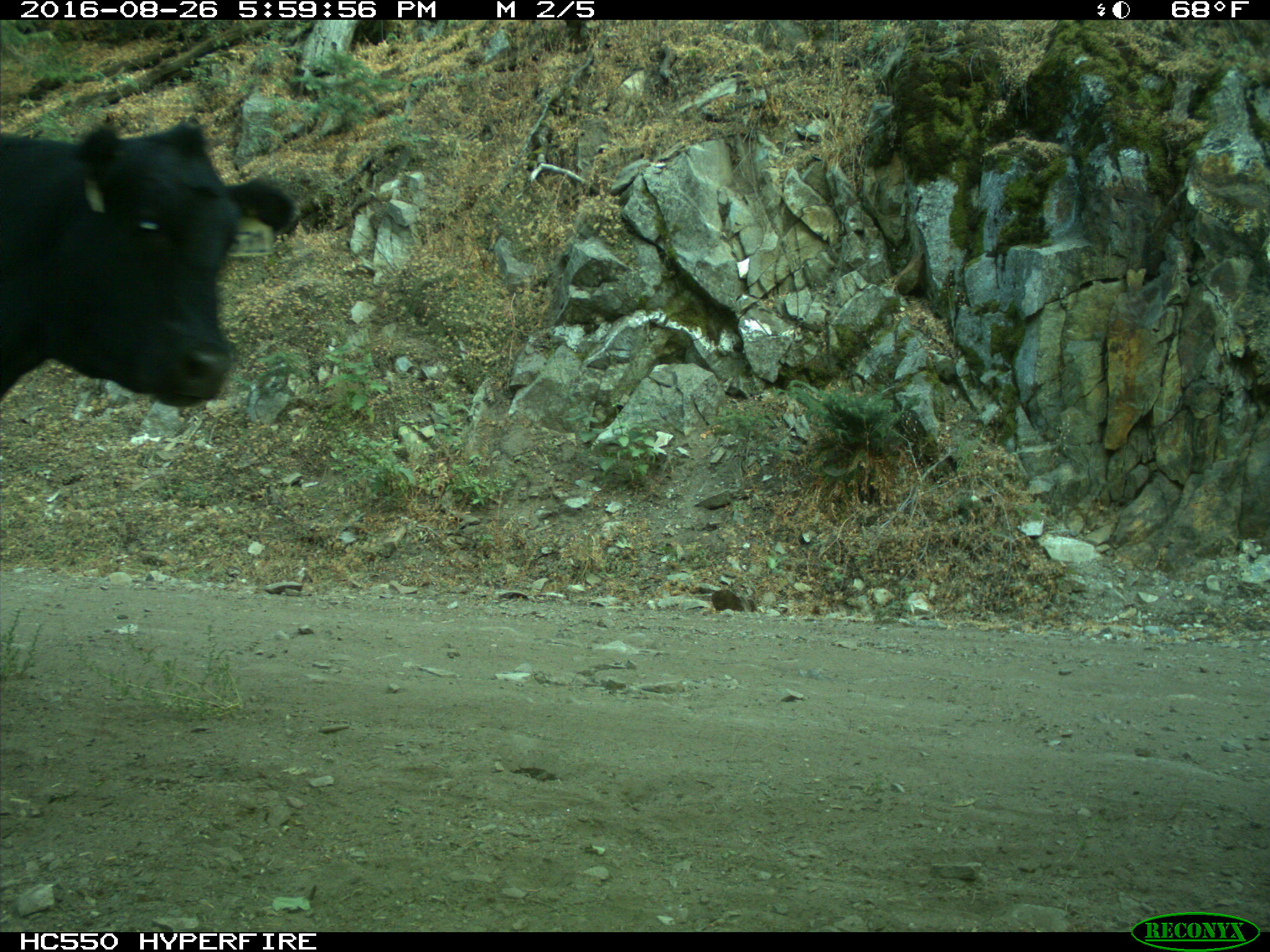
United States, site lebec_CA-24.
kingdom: Animalia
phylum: Chordata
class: Mammalia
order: Artiodactyla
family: Bovidae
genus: Bos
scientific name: Bos taurus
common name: domestic cow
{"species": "Bos taurus (domestic cow)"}